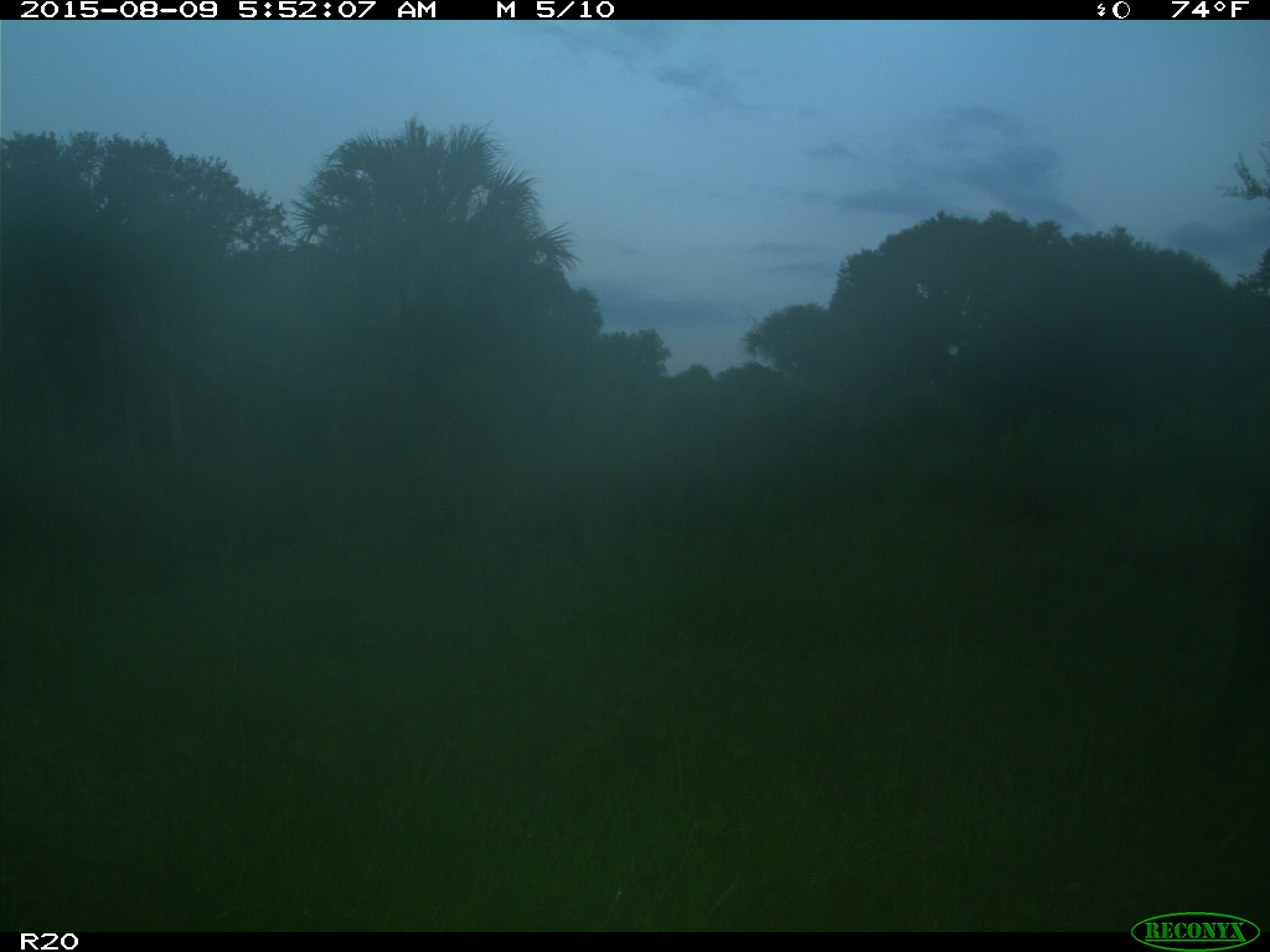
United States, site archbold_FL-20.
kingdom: Animalia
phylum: Chordata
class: Mammalia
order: Artiodactyla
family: Bovidae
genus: Bos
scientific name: Bos taurus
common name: domestic cow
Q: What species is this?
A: Bos taurus (domestic cow).